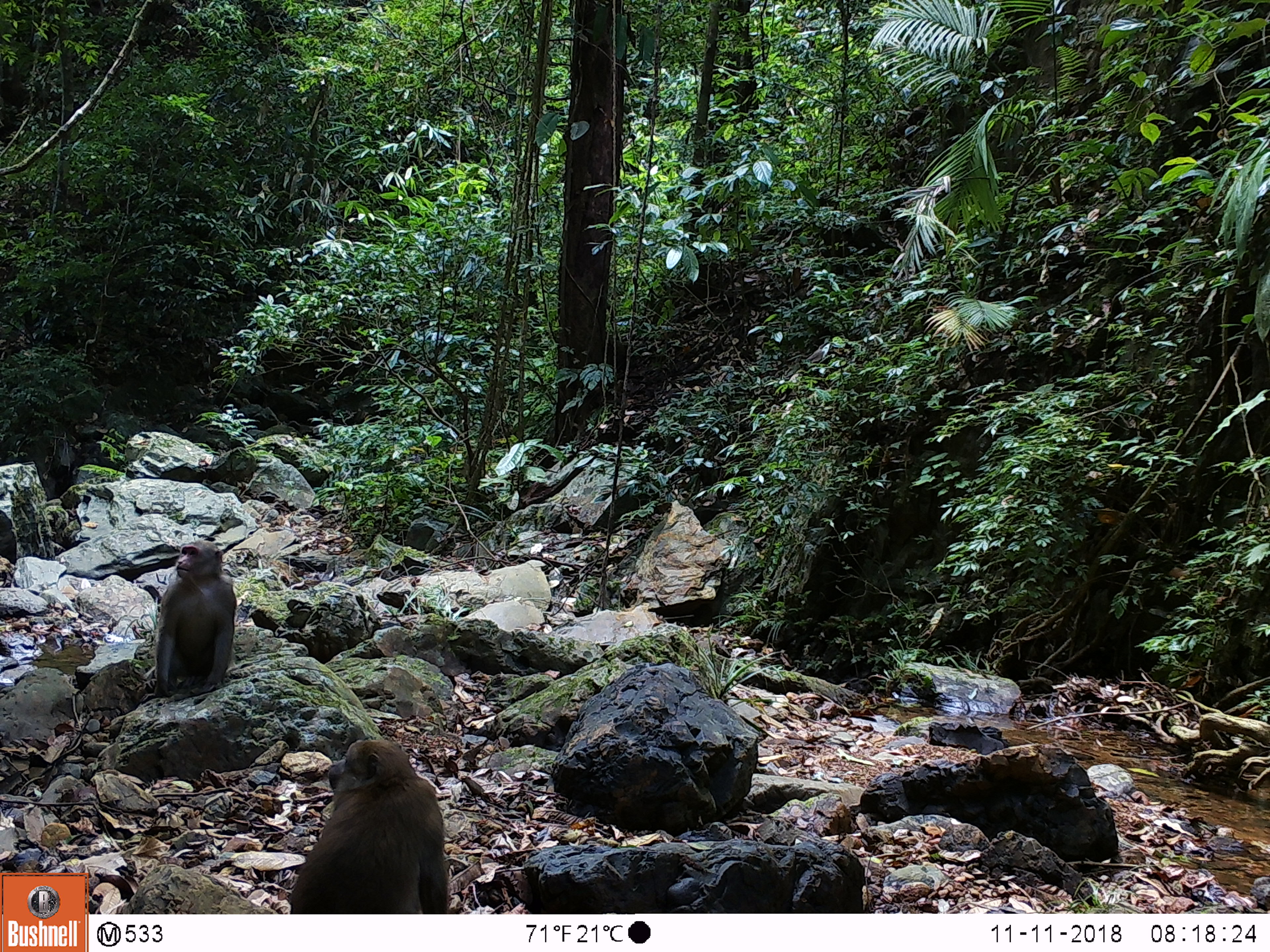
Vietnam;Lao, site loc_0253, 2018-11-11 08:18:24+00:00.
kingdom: Animalia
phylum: Chordata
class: Mammalia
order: Primates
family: Cercopithecidae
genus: Macaca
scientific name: Macaca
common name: macaques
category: assam or rhesus macaque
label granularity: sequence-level